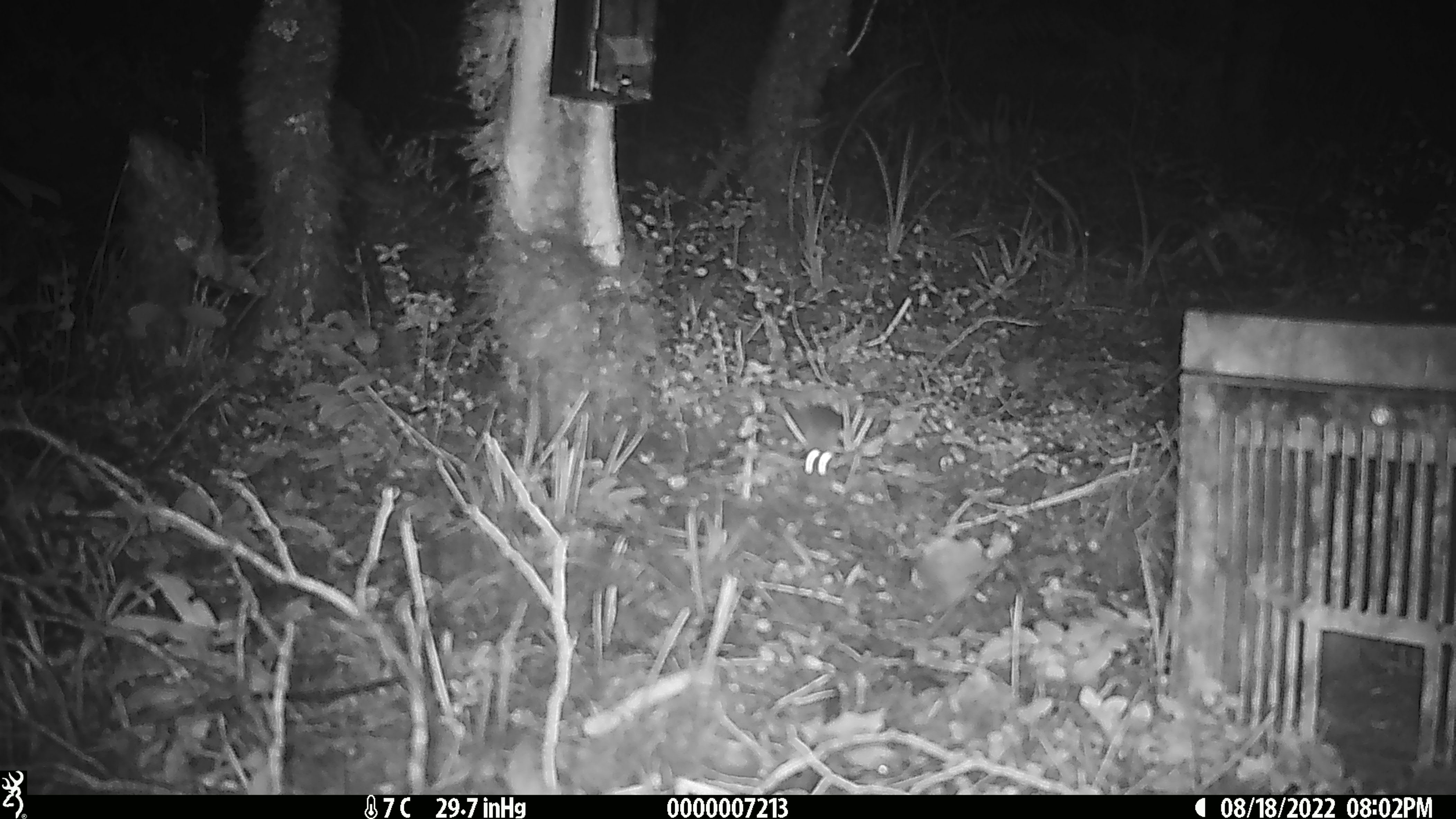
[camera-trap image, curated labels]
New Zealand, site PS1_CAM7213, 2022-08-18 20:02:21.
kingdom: Animalia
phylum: Chordata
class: Mammalia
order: Rodentia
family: Muridae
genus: Mus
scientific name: Mus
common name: mouse